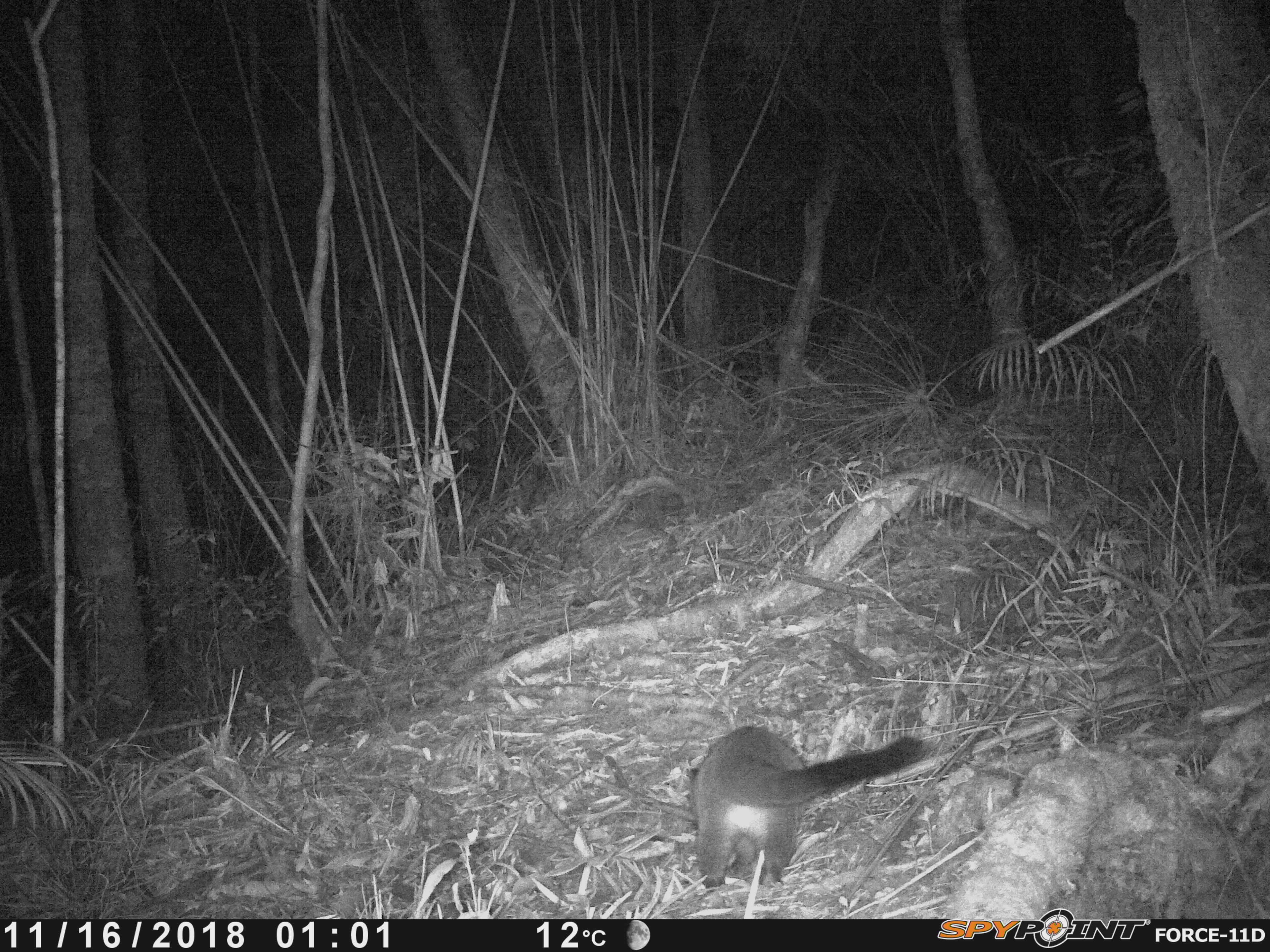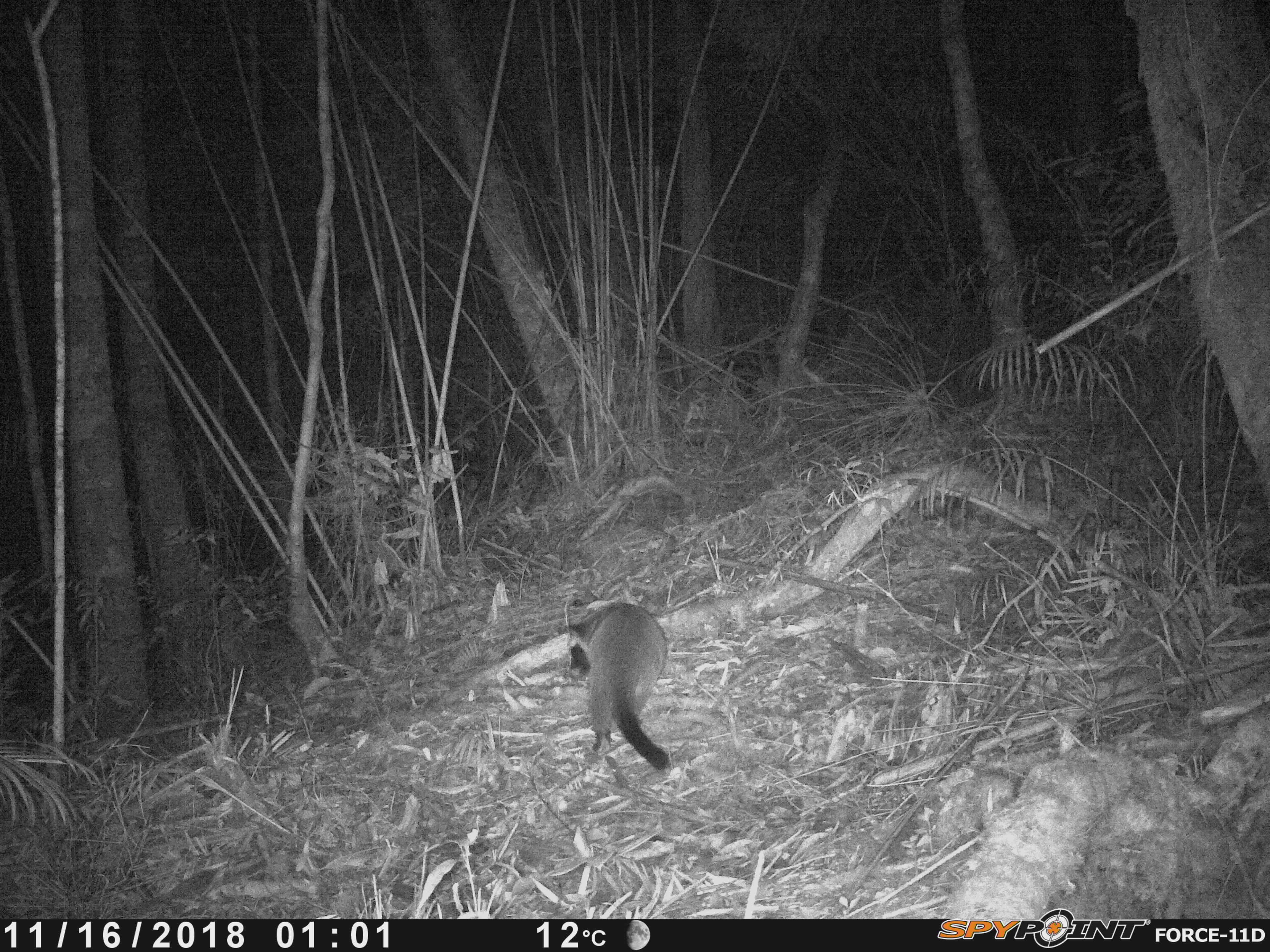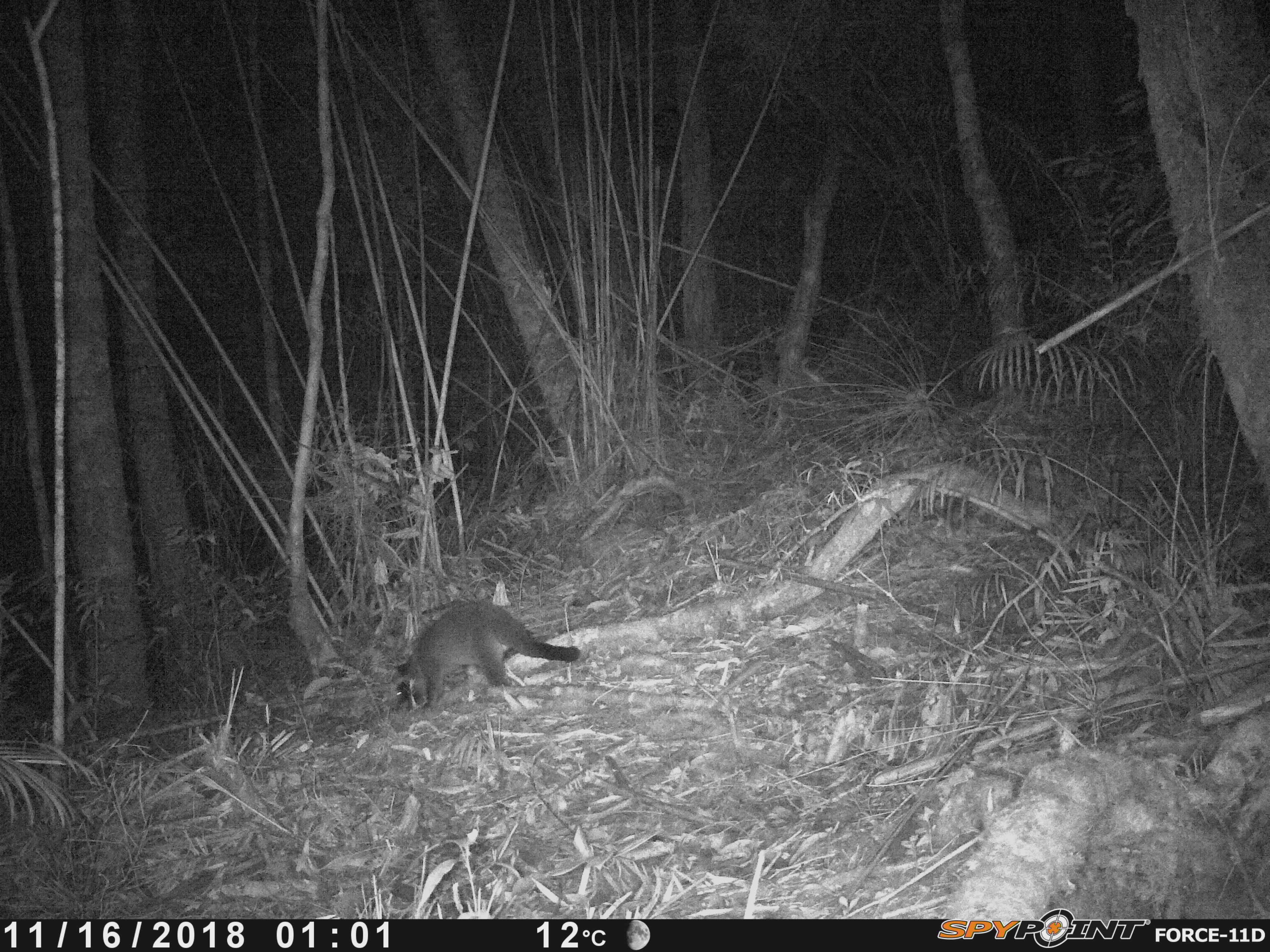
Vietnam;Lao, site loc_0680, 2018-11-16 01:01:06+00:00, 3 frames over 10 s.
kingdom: Animalia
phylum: Chordata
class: Mammalia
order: Carnivora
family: Viverridae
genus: Paguma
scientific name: Paguma larvata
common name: masked palm civet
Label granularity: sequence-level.